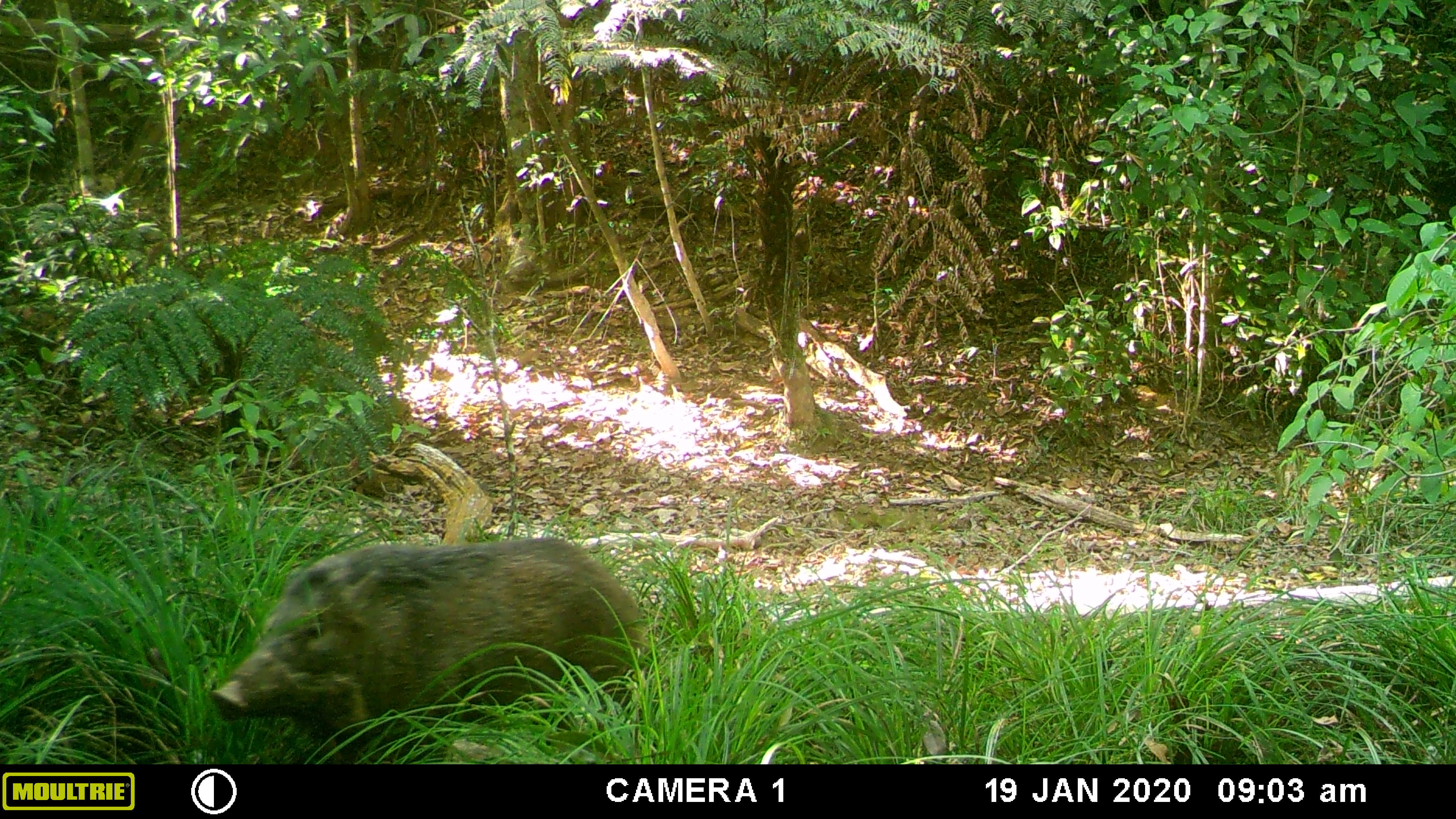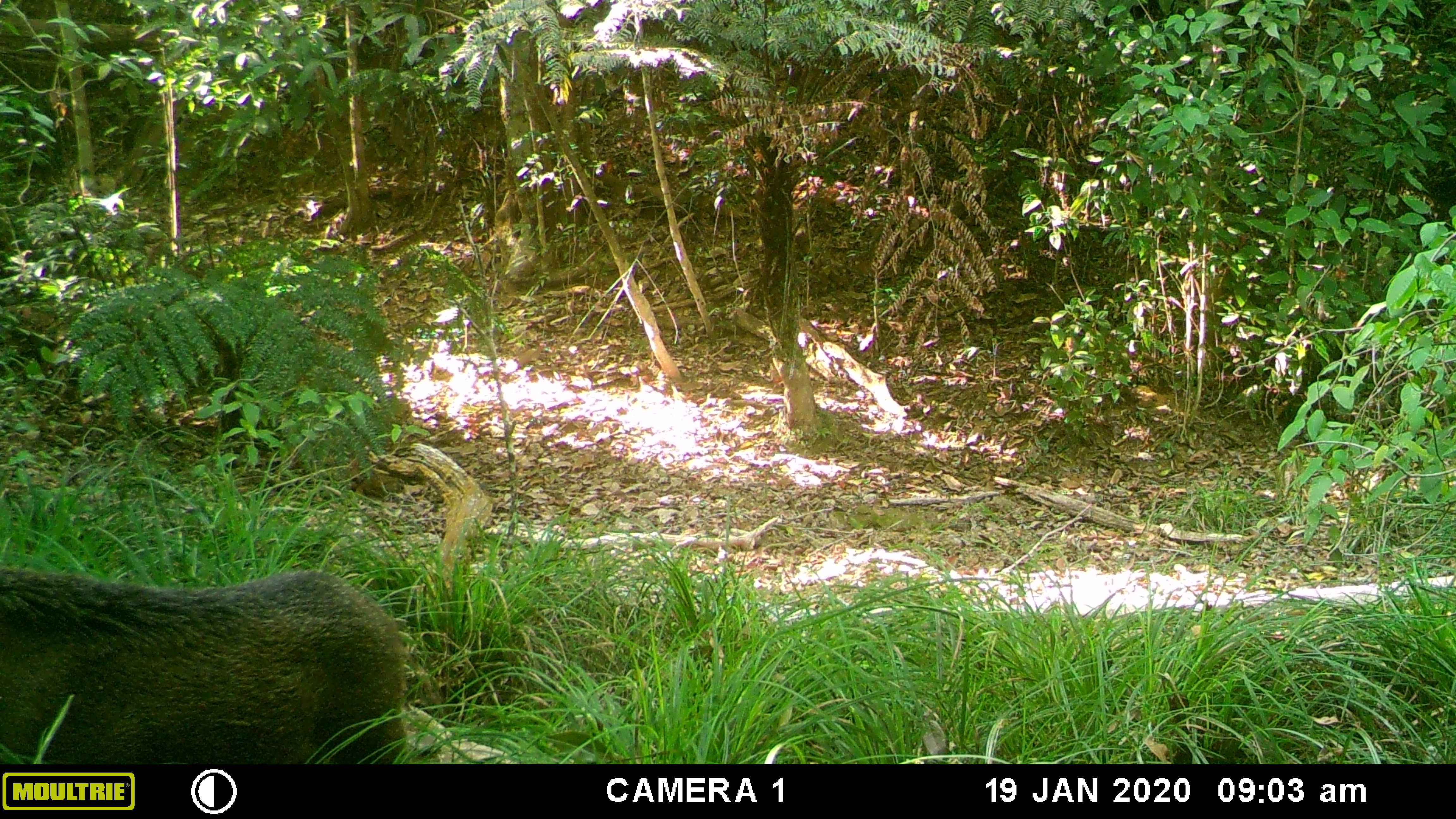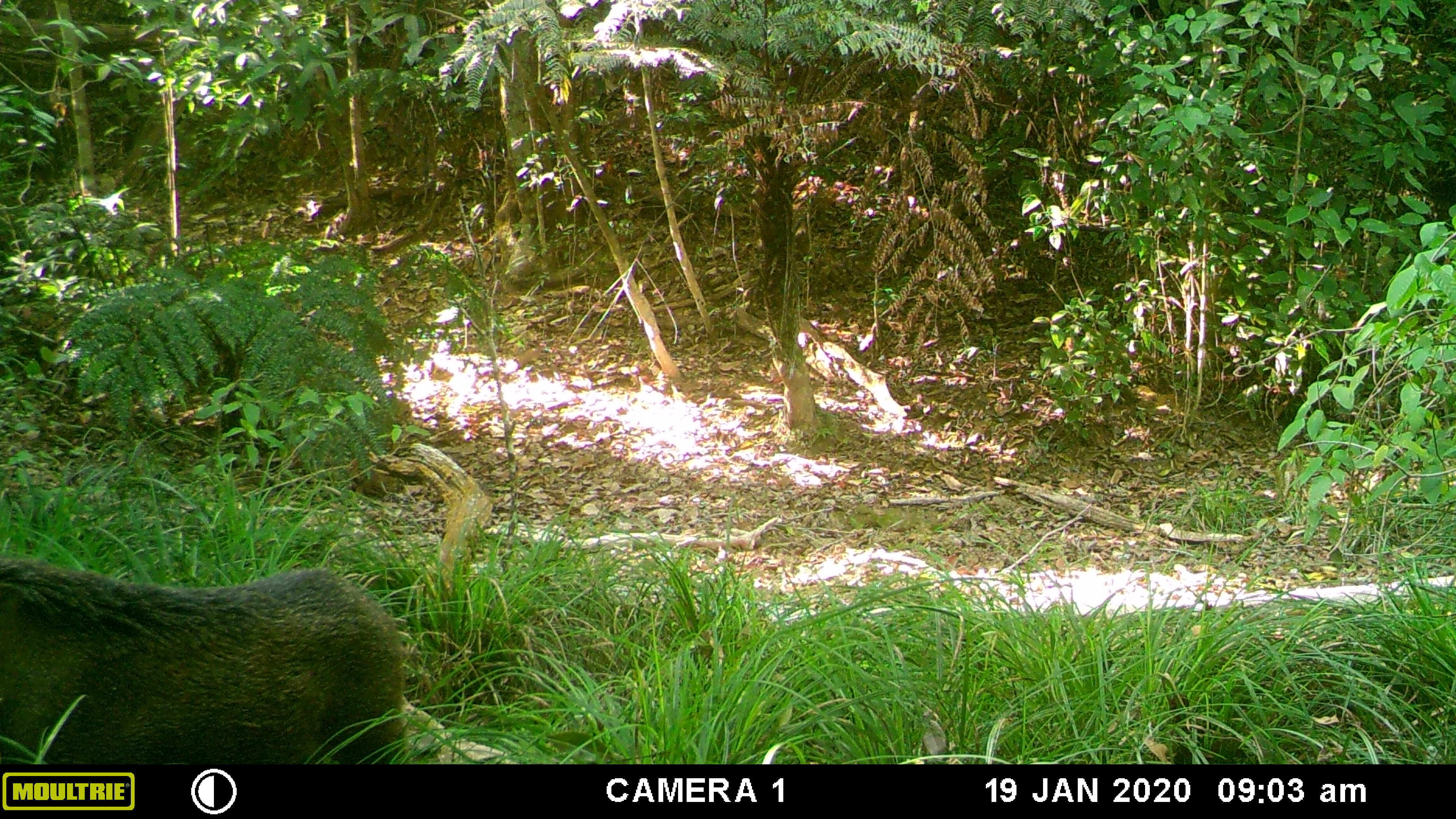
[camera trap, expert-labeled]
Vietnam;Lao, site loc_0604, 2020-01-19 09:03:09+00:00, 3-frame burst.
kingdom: Animalia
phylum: Chordata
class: Mammalia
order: Artiodactyla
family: Suidae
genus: Sus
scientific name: Sus scrofa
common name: eurasian wild pig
Eurasian wild pig (Sus scrofa). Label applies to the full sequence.